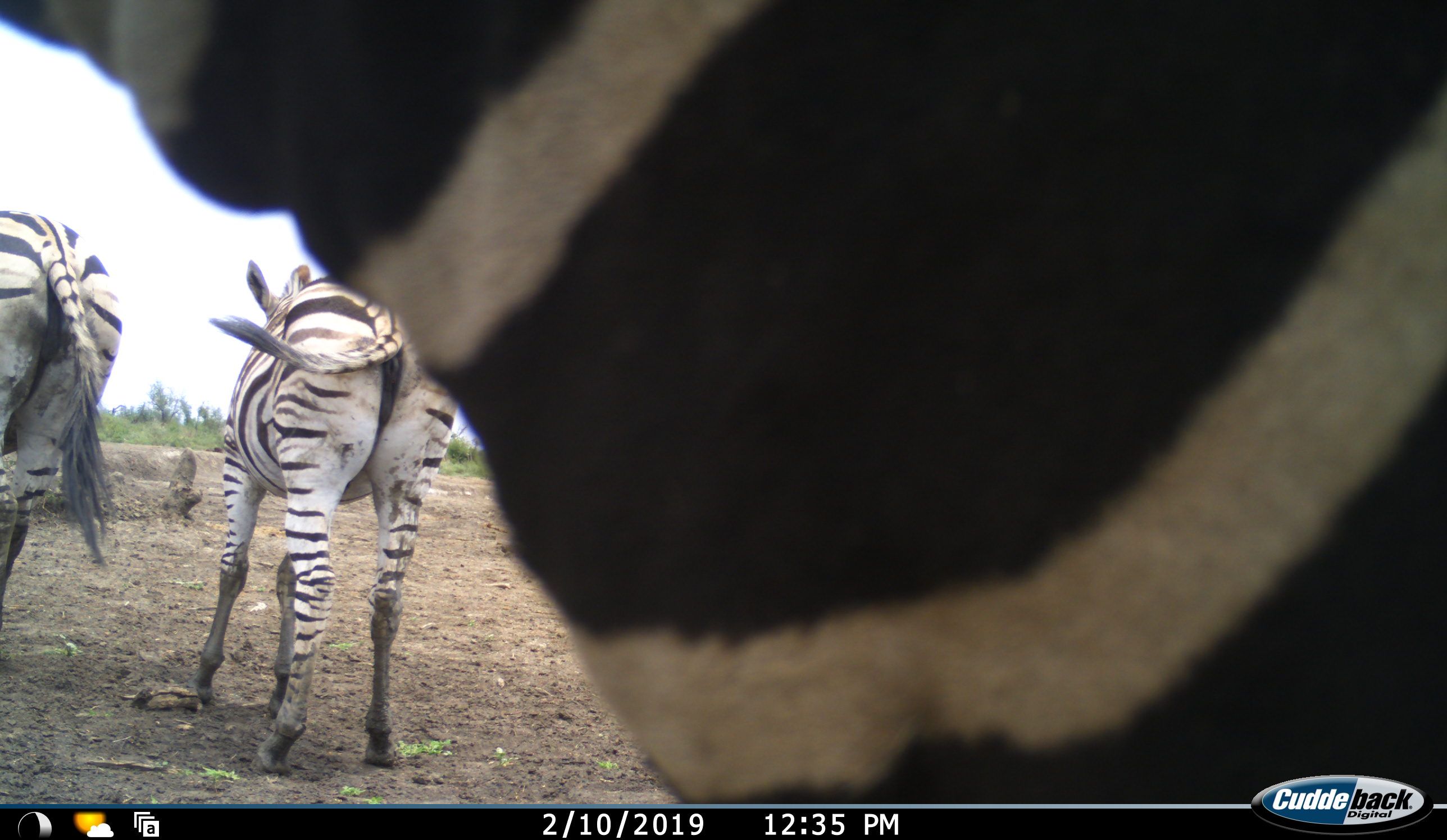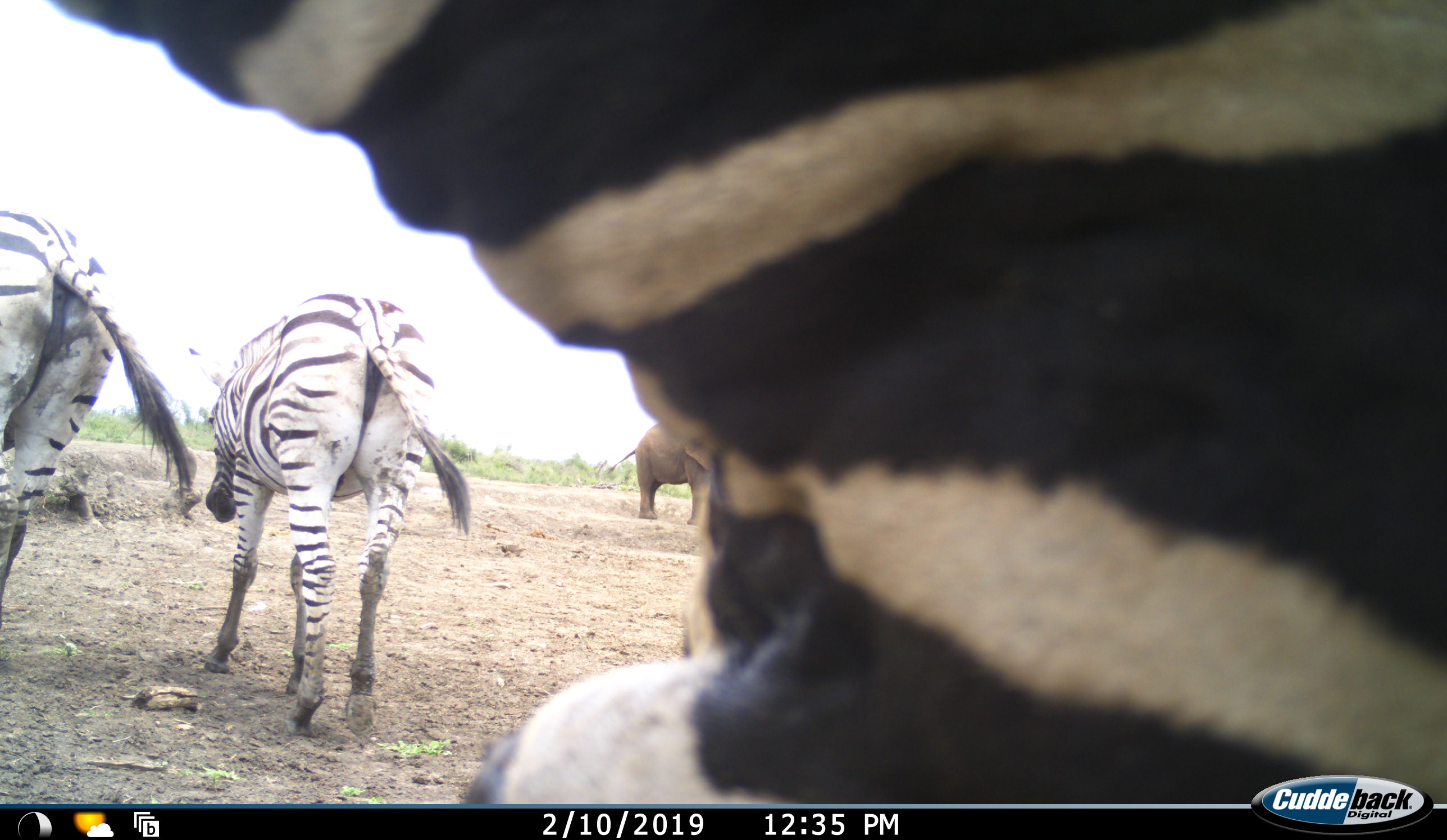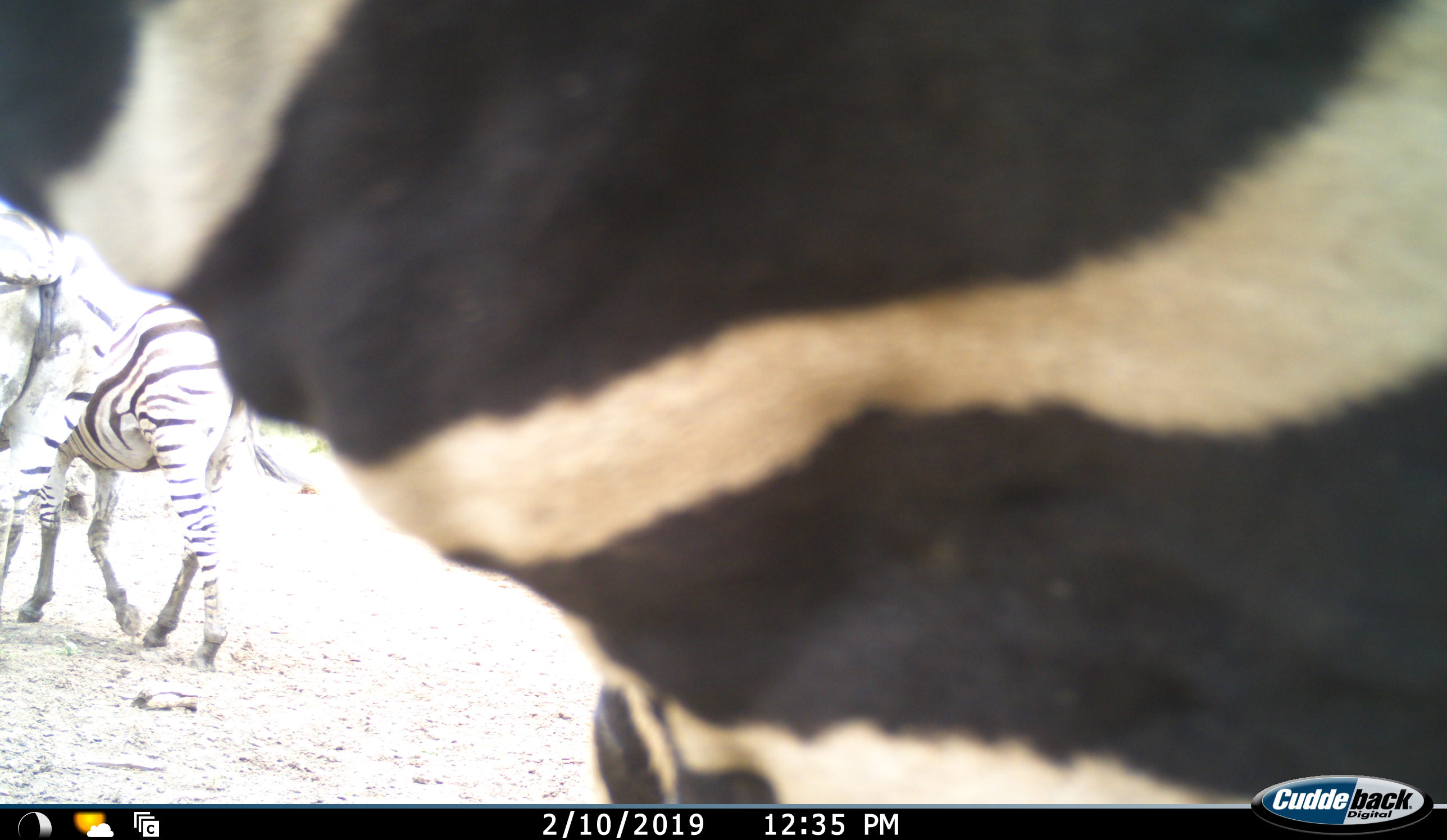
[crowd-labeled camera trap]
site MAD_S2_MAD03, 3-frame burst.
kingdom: Animalia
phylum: Chordata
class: Mammalia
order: Proboscidea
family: Elephantidae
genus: Loxodonta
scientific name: Loxodonta africana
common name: african bush elephant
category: elephant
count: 1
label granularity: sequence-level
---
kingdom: Animalia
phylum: Chordata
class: Mammalia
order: Perissodactyla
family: Equidae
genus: Equus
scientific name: Equus quagga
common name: plains zebra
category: zebraplains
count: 3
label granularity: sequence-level